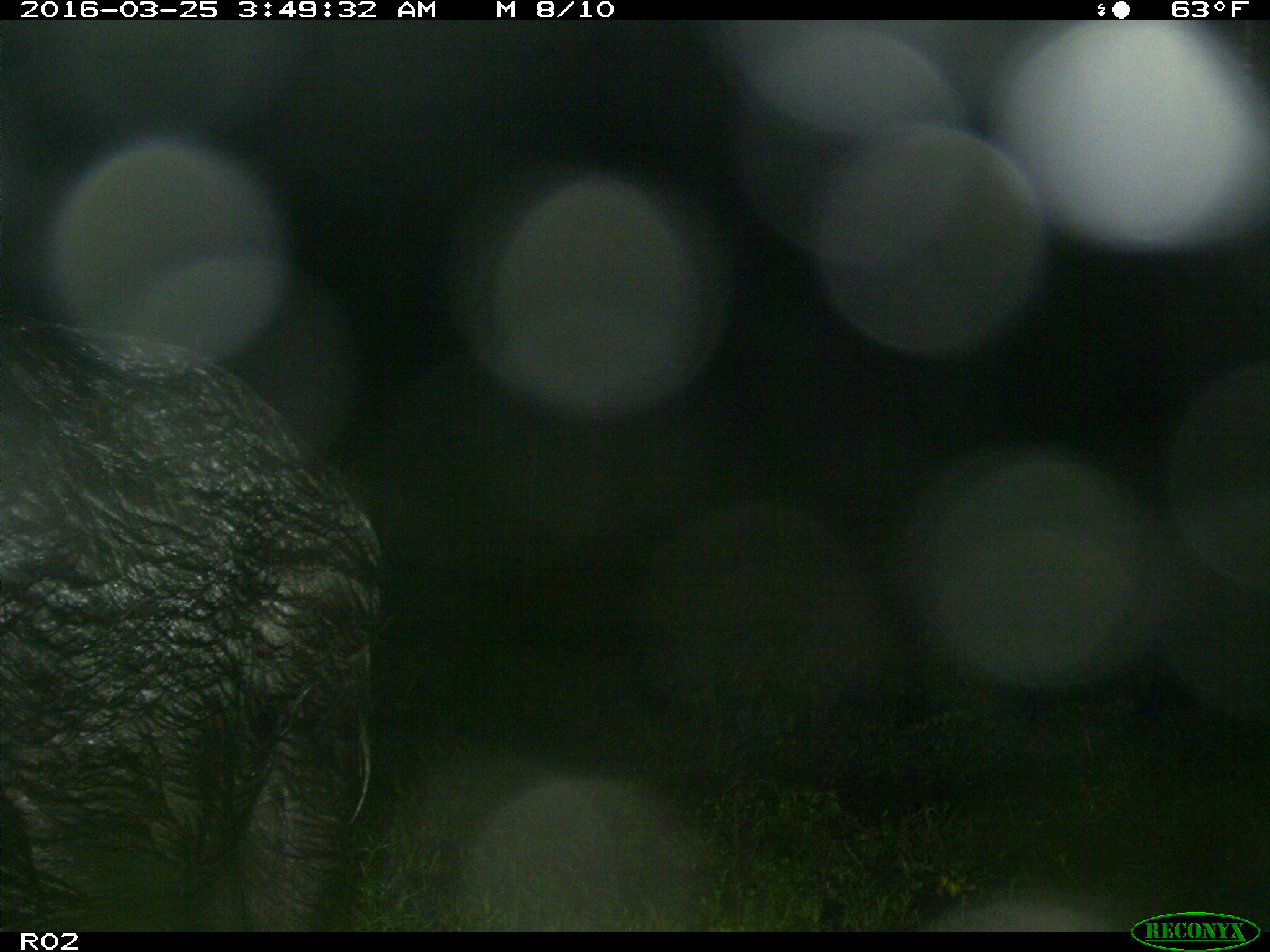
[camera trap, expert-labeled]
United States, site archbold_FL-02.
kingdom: Animalia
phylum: Chordata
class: Mammalia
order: Artiodactyla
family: Suidae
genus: Sus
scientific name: Sus scrofa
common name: wild boar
Sus scrofa (wild boar).